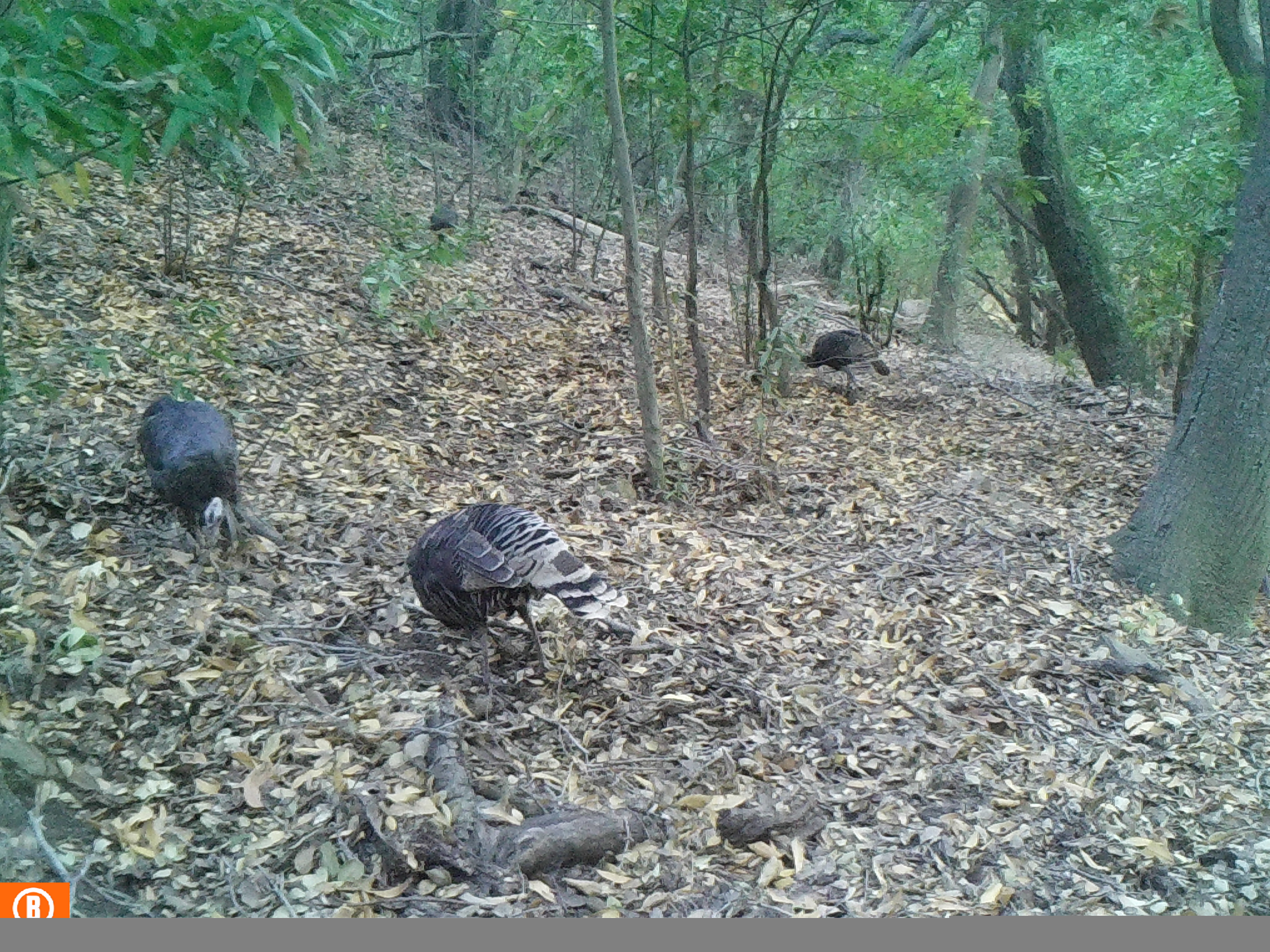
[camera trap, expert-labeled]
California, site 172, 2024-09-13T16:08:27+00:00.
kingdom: Animalia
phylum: Chordata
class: Aves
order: Galliformes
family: Phasianidae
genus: Meleagris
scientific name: Meleagris gallopavo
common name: turkey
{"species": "turkey (Meleagris gallopavo)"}